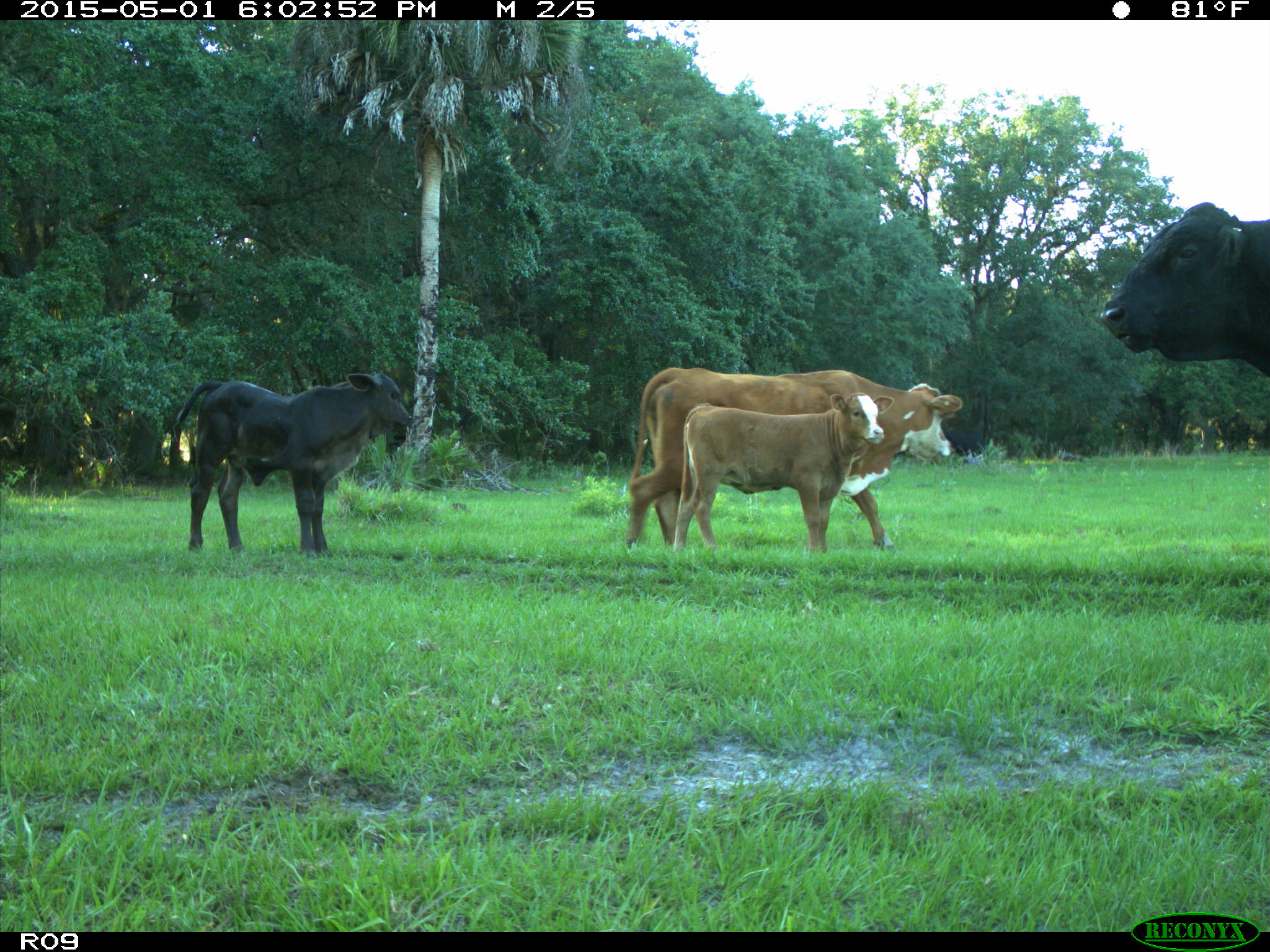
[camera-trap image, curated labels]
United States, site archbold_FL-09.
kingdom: Animalia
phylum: Chordata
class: Mammalia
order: Artiodactyla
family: Bovidae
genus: Bos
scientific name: Bos taurus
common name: domestic cow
Bos taurus (domestic cow).